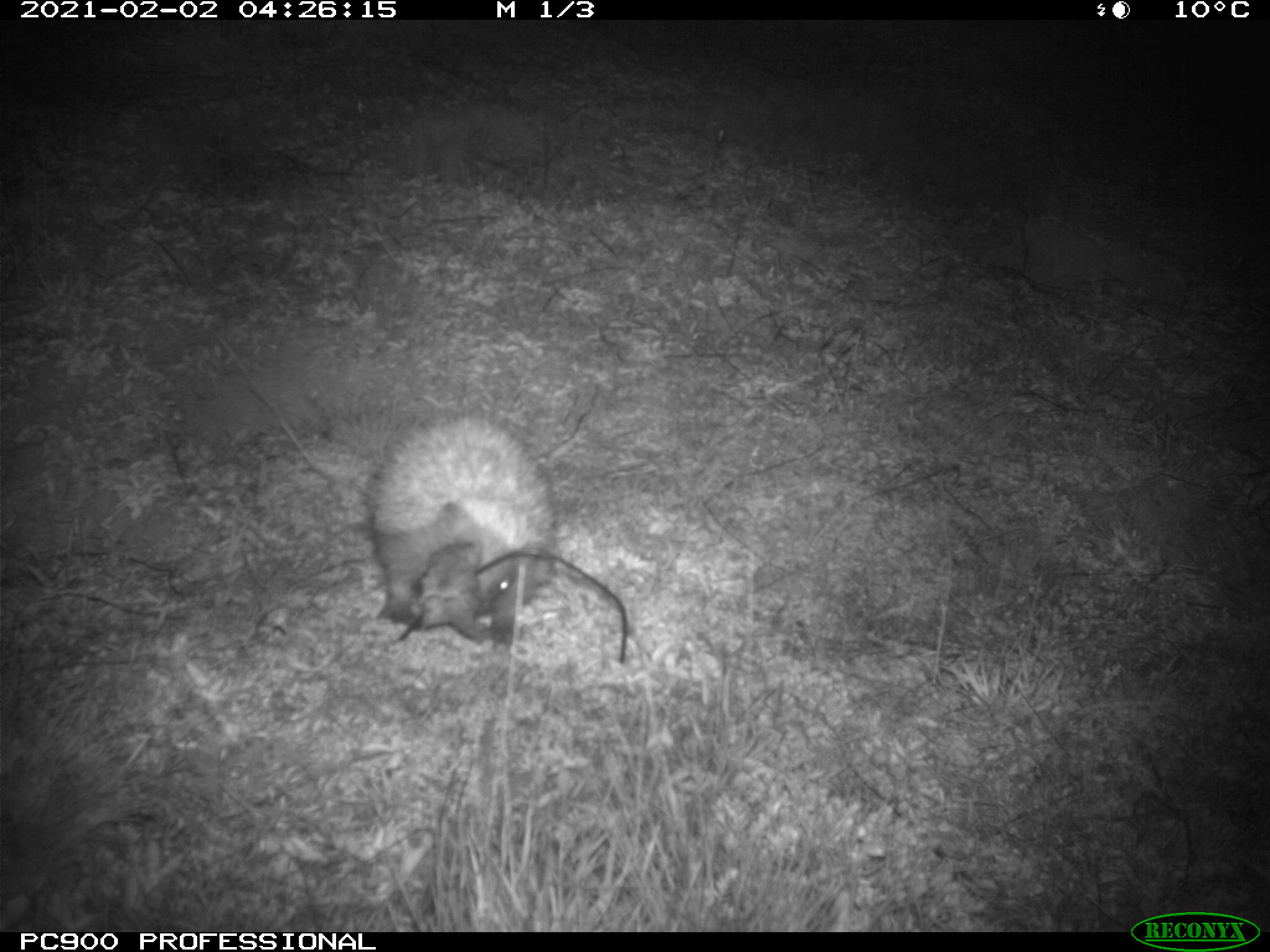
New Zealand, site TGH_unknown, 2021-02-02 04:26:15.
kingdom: Animalia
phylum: Chordata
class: Mammalia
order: Eulipotyphla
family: Erinaceidae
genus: Erinaceus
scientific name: Erinaceus europaeus europaeus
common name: european hedgehog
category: hedgehog